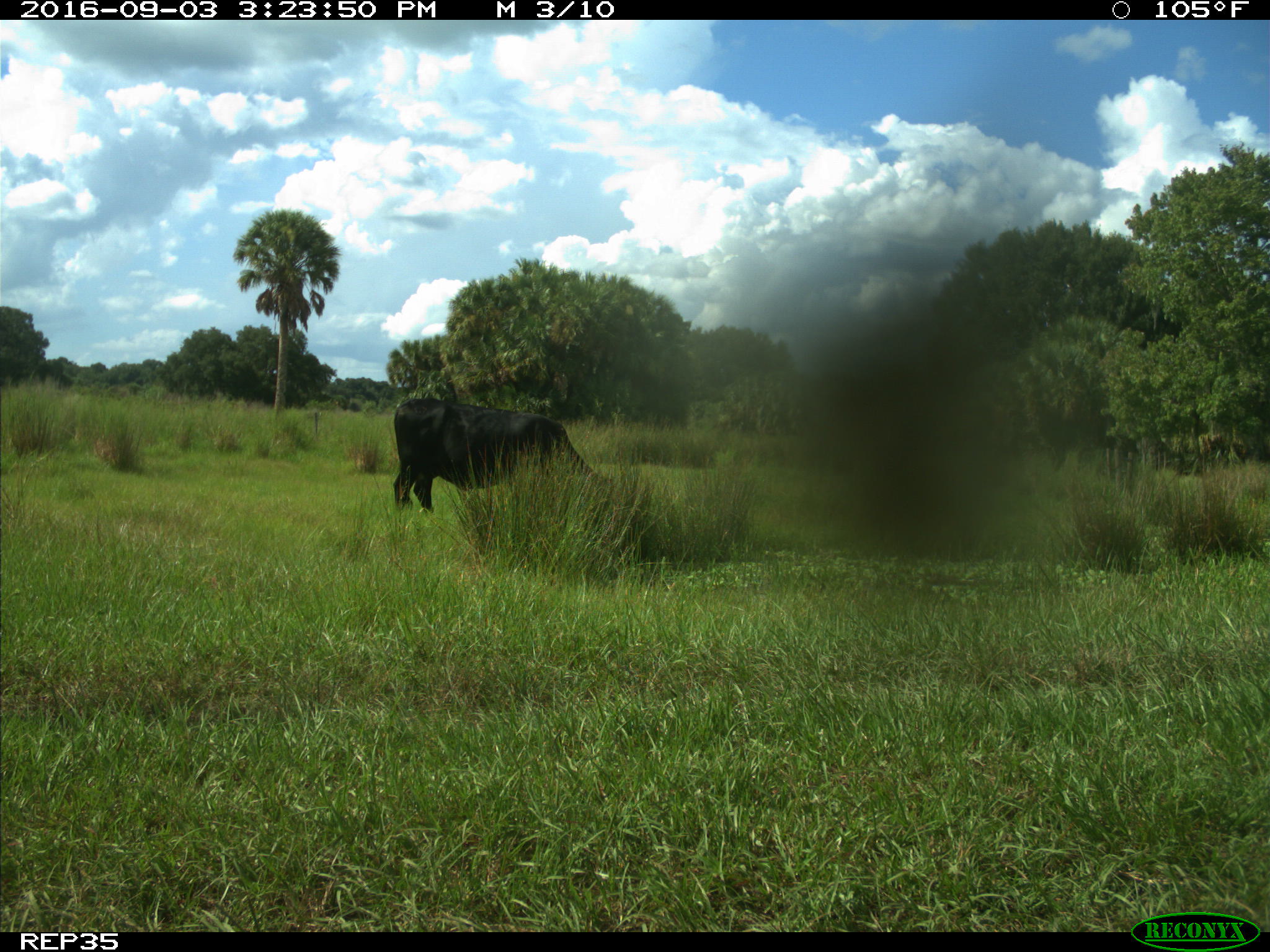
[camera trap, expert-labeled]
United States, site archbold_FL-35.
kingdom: Animalia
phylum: Chordata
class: Mammalia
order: Artiodactyla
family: Bovidae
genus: Bos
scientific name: Bos taurus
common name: domestic cow